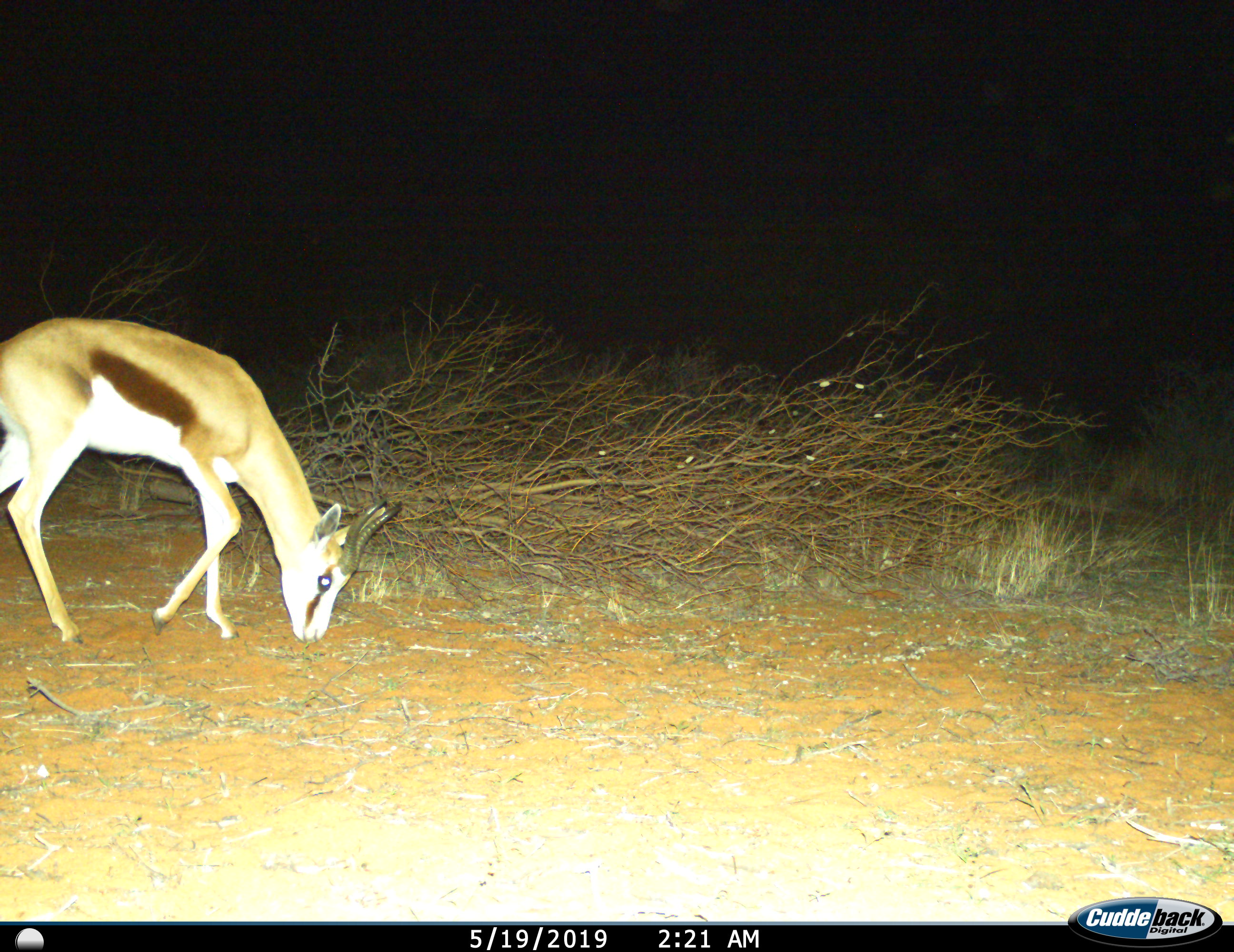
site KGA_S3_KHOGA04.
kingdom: Animalia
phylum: Chordata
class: Mammalia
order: Artiodactyla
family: Bovidae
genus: Antidorcas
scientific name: Antidorcas marsupialis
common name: springbok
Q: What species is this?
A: Springbok (Antidorcas marsupialis).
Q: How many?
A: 1.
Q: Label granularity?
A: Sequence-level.